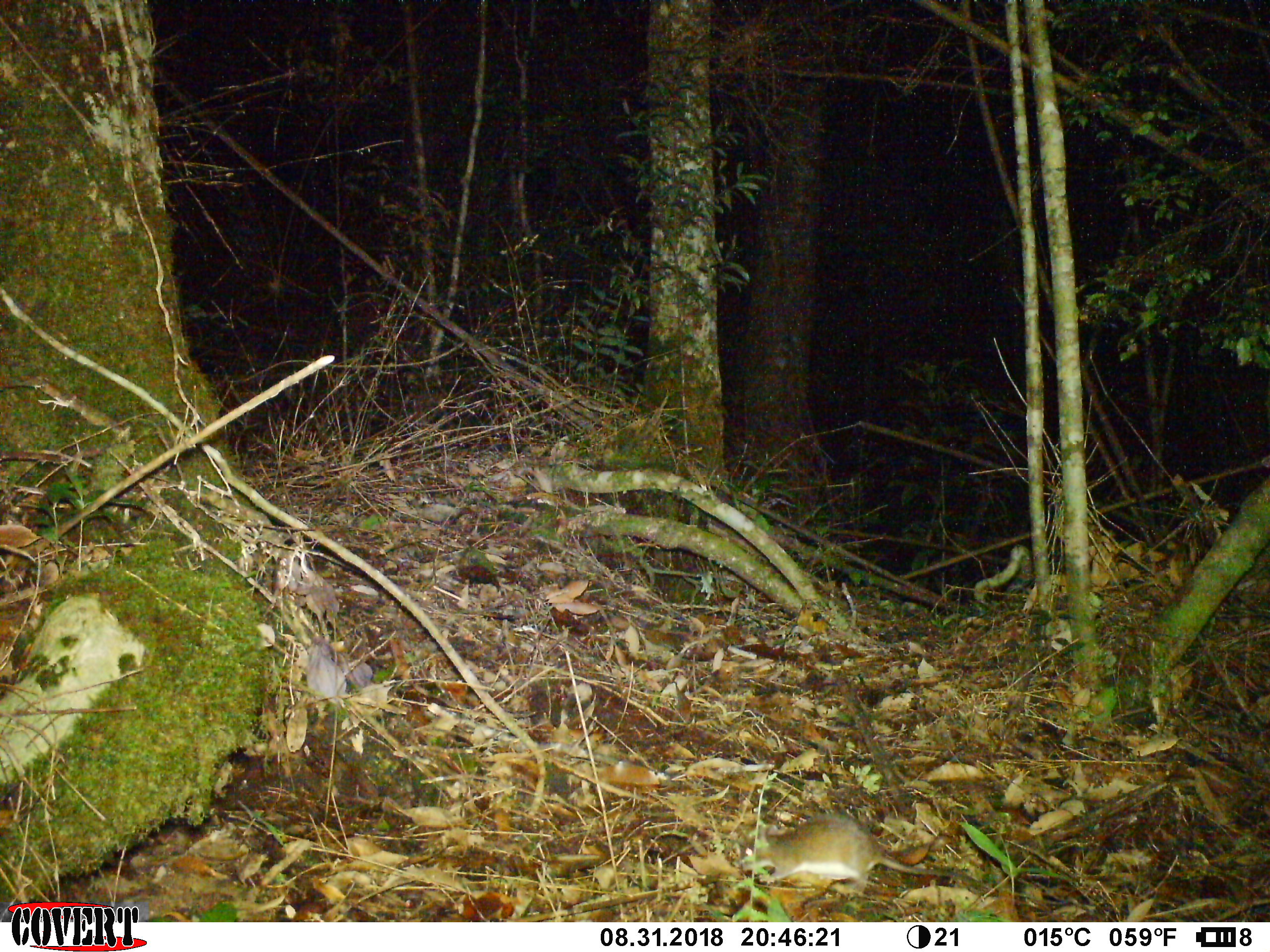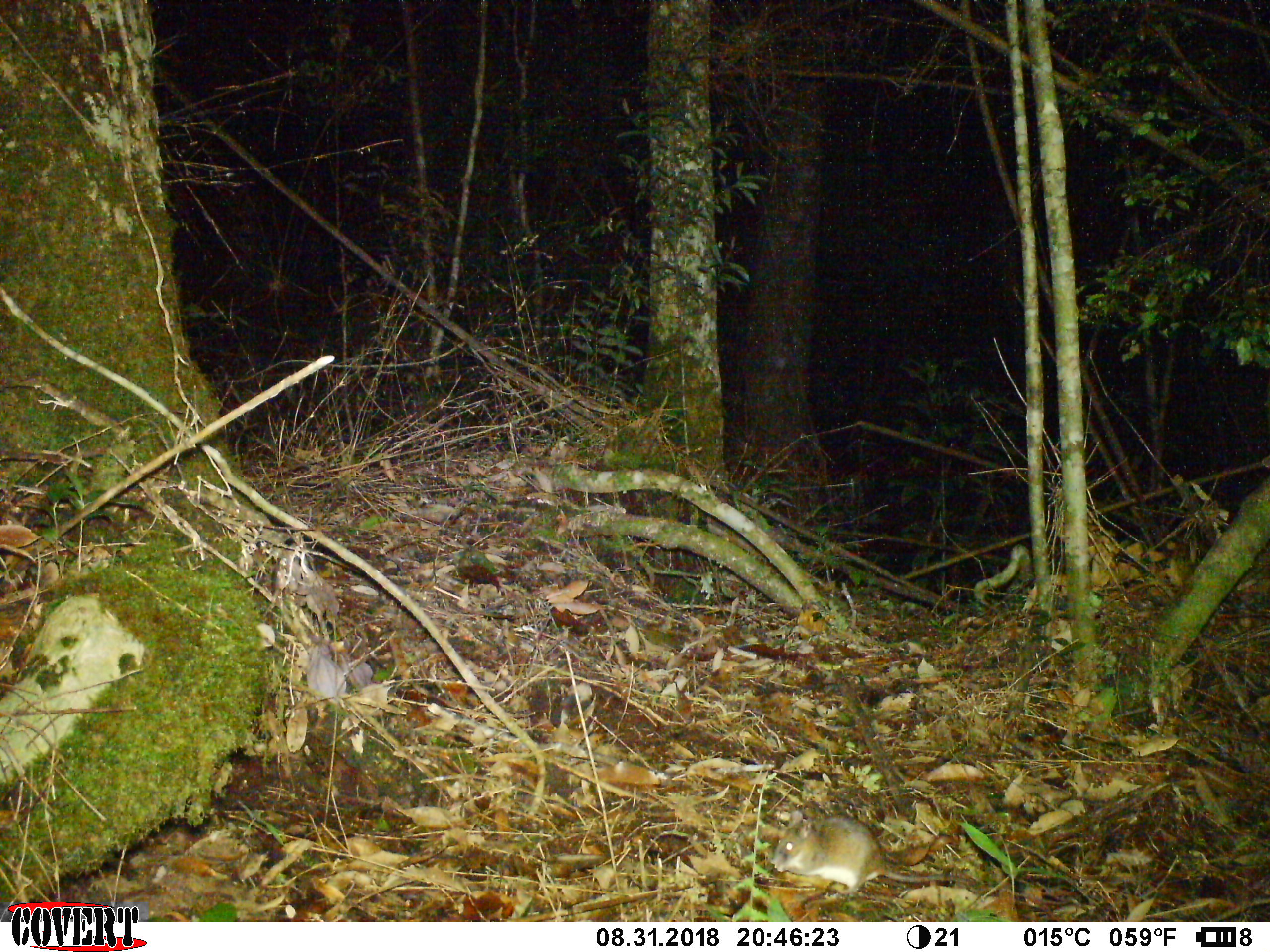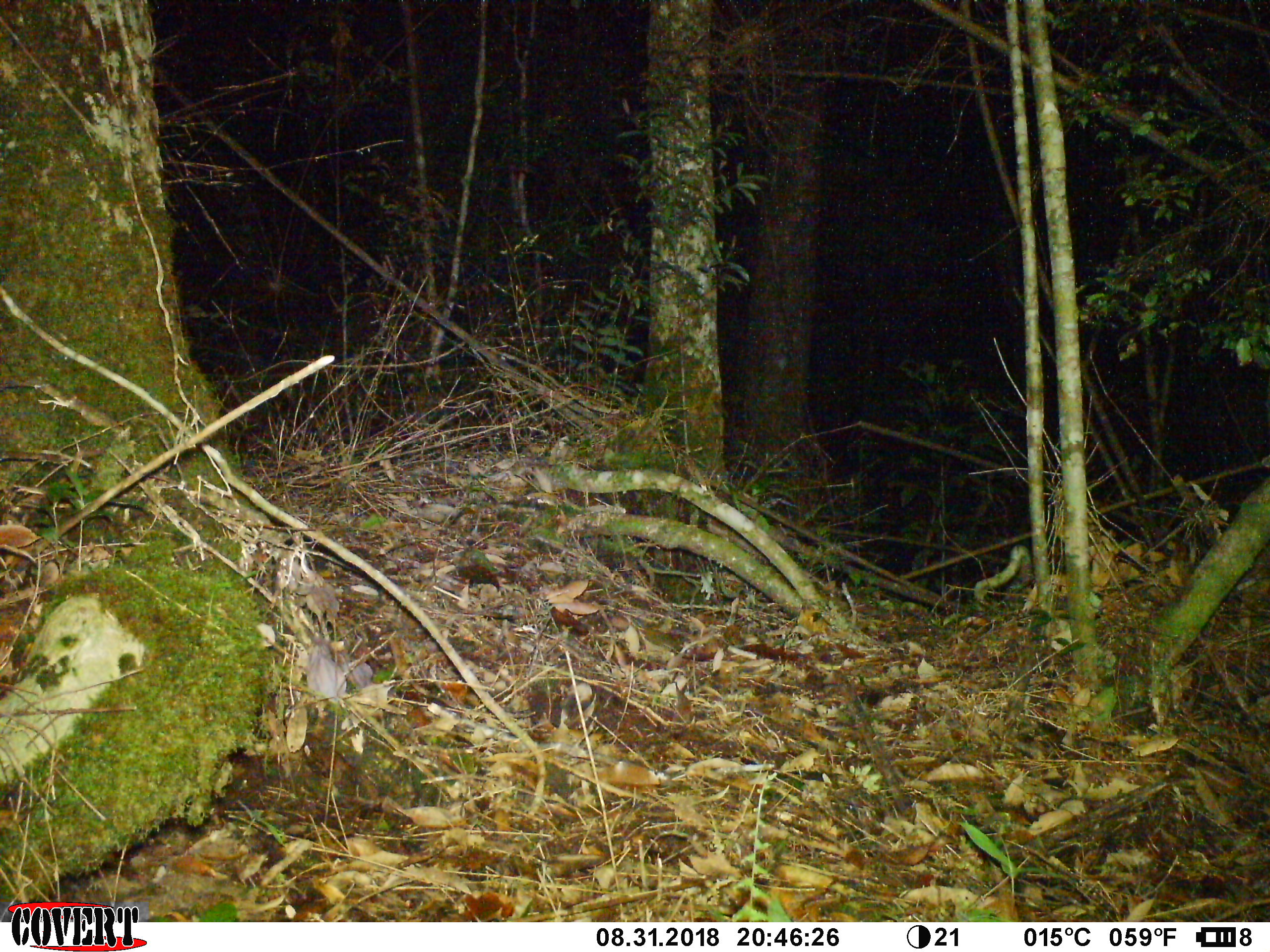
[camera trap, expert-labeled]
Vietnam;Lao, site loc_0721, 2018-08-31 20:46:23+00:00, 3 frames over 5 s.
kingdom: Animalia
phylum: Chordata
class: Mammalia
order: Rodentia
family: Muridae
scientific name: Muridae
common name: old-world mice and rats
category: unidentified murid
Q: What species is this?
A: Unidentified murid (old-world mice and rats) (Muridae).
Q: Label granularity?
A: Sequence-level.